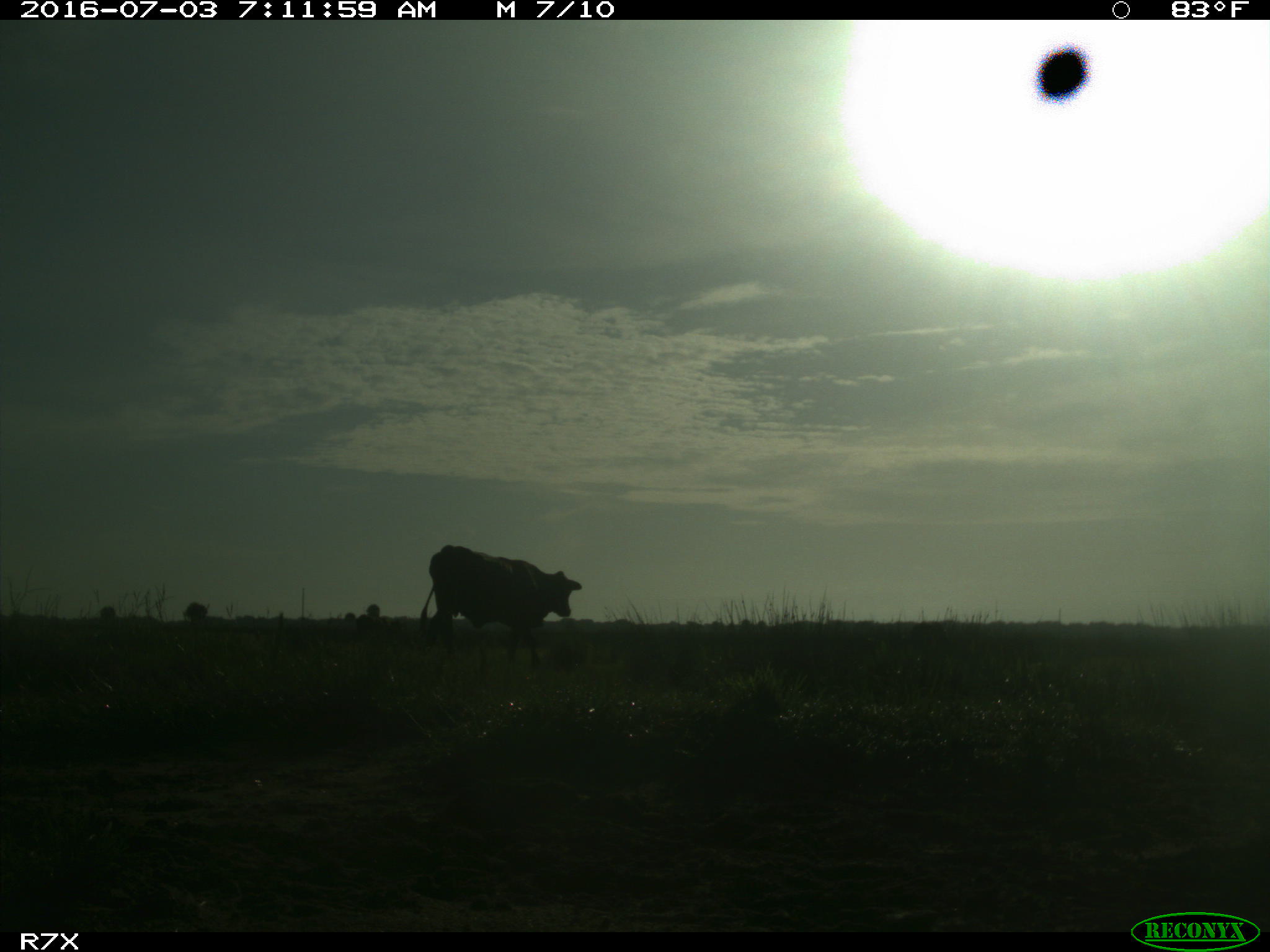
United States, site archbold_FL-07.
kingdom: Animalia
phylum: Chordata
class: Mammalia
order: Artiodactyla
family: Bovidae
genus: Bos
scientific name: Bos taurus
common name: domestic cow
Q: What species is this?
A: Bos taurus (domestic cow).